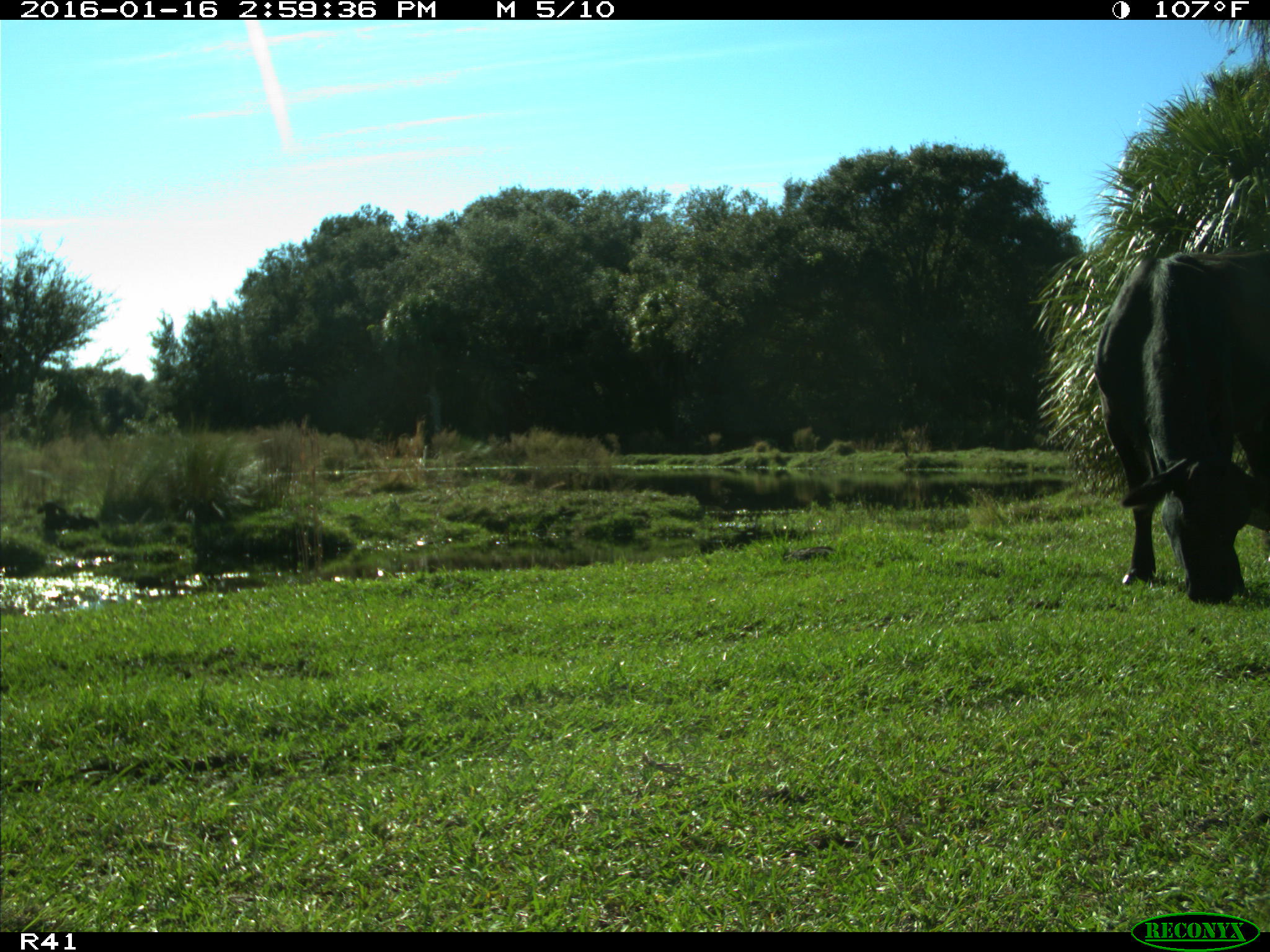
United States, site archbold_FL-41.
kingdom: Animalia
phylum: Chordata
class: Mammalia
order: Artiodactyla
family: Bovidae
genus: Bos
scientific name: Bos taurus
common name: domestic cow